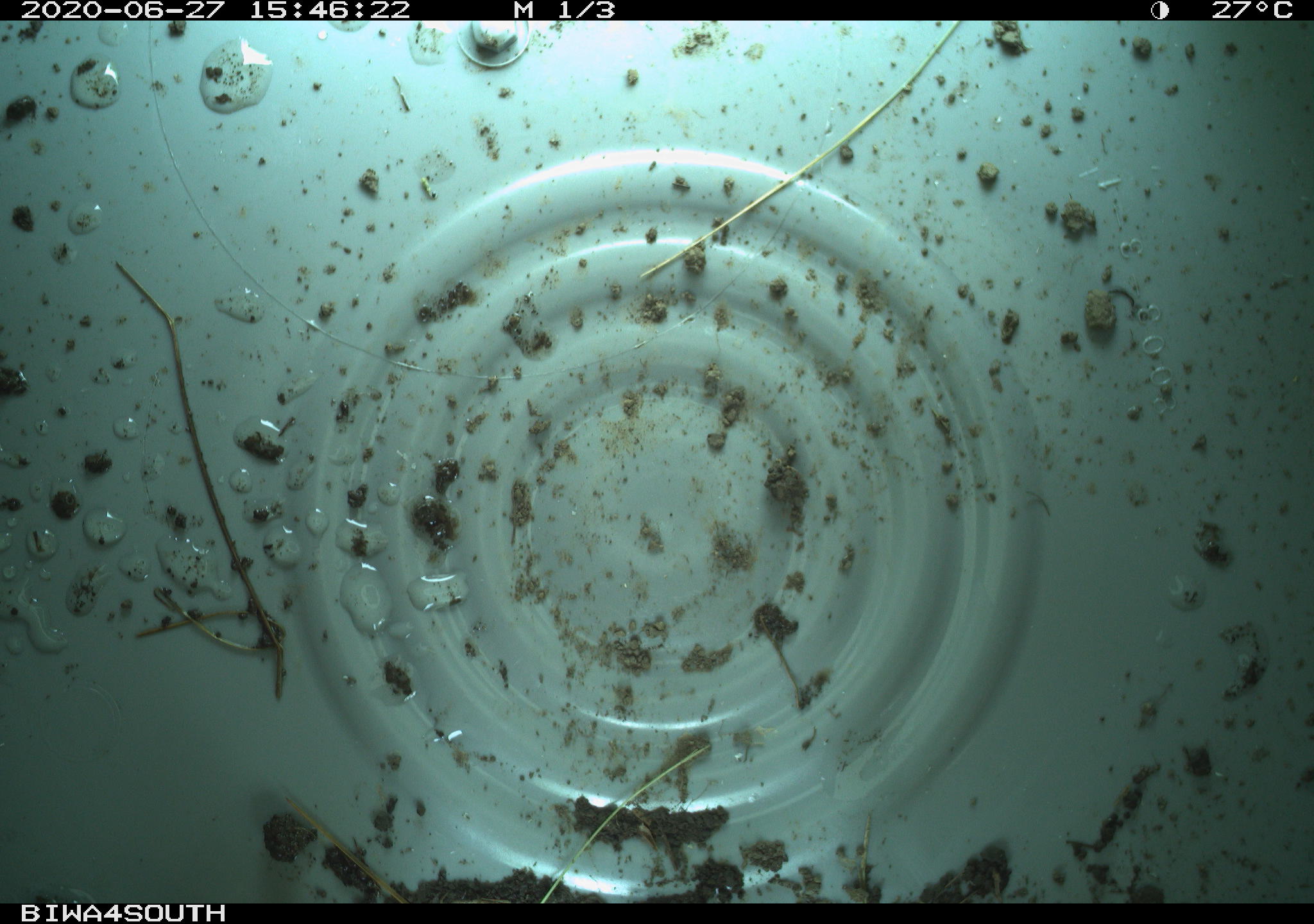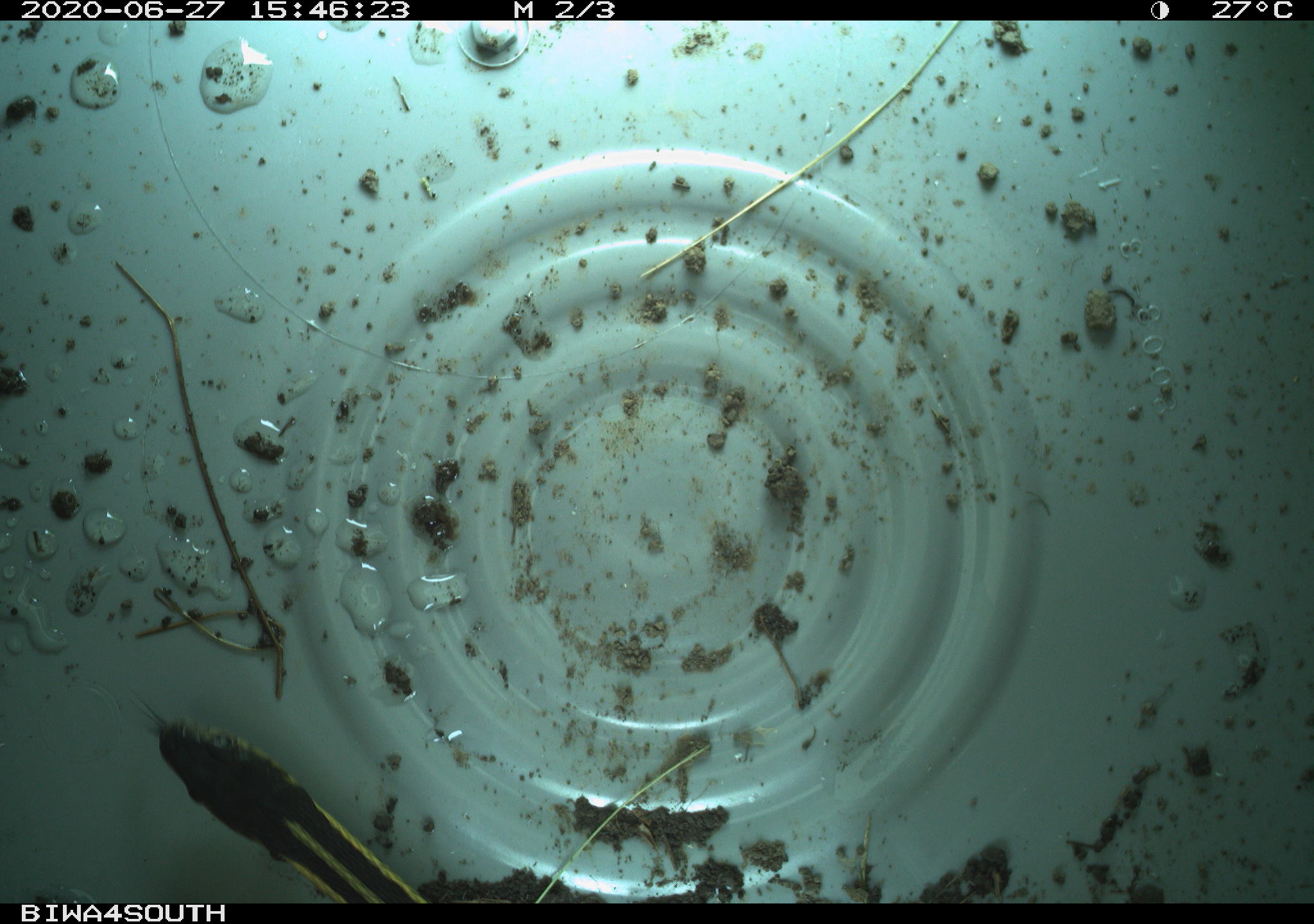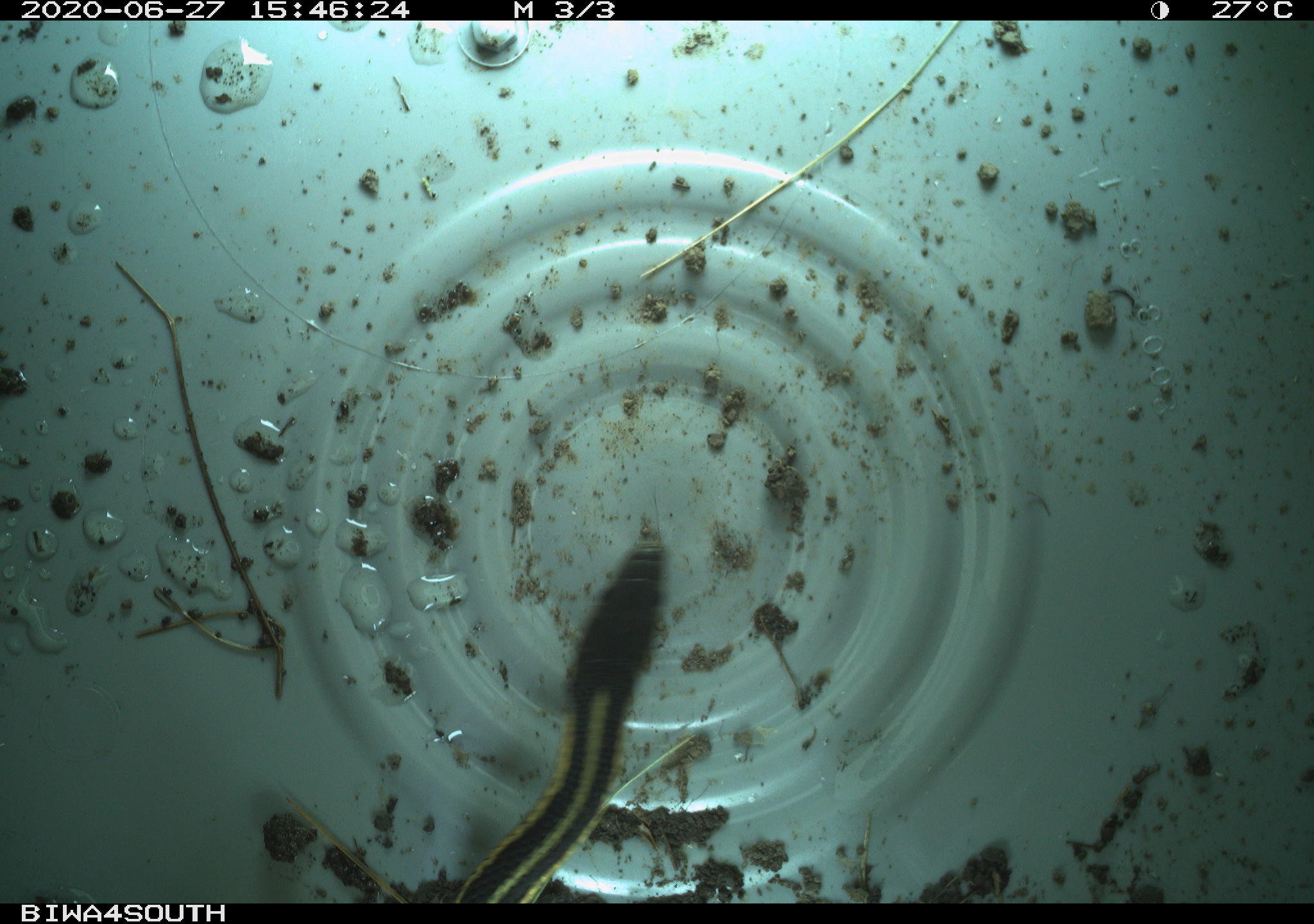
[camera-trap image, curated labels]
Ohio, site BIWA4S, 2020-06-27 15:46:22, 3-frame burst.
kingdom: Animalia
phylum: Chordata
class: Reptilia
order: Squamata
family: Colubridae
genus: Thamnophis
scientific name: Thamnophis sirtalis sirtalis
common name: eastern gartersnake